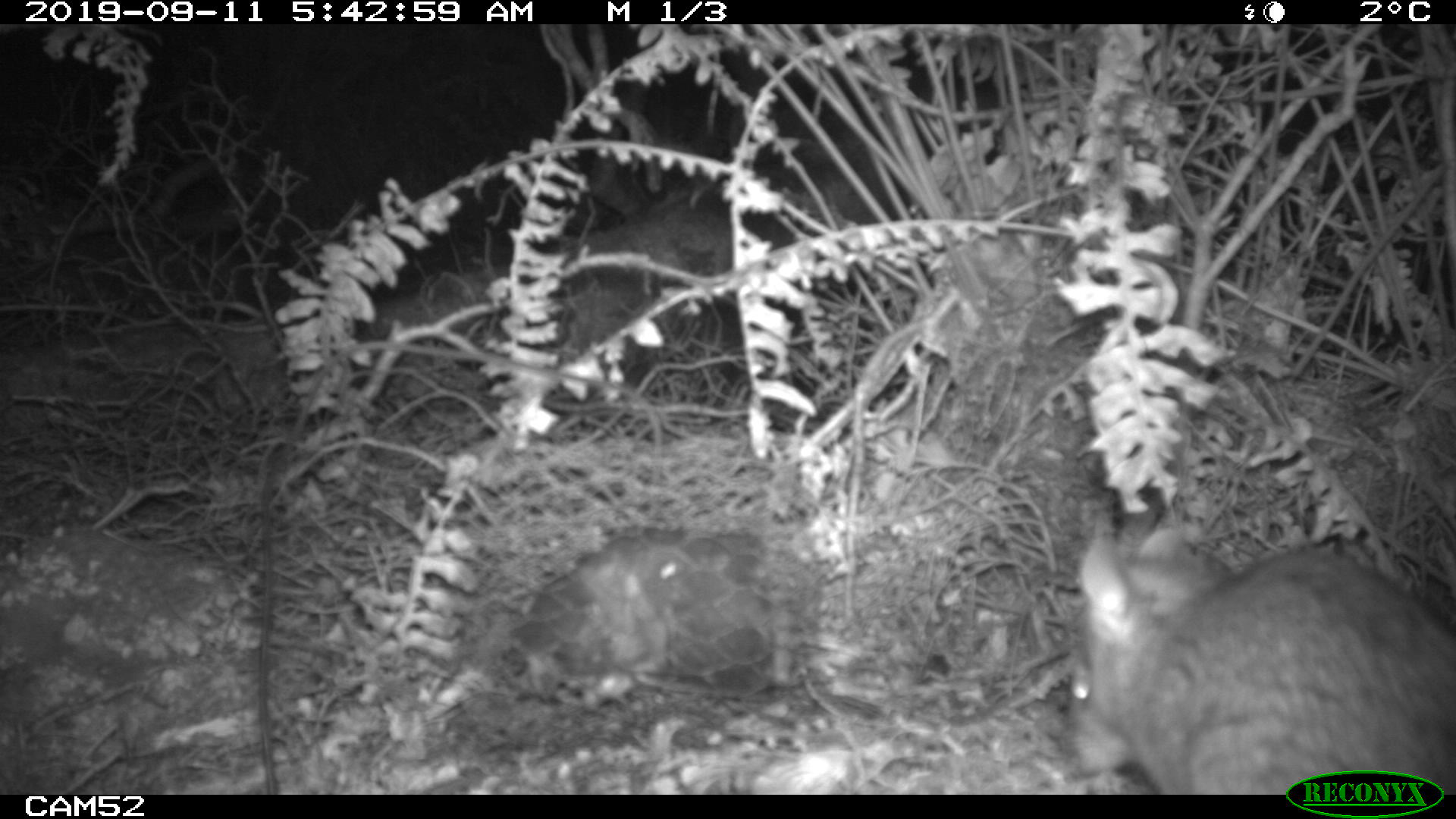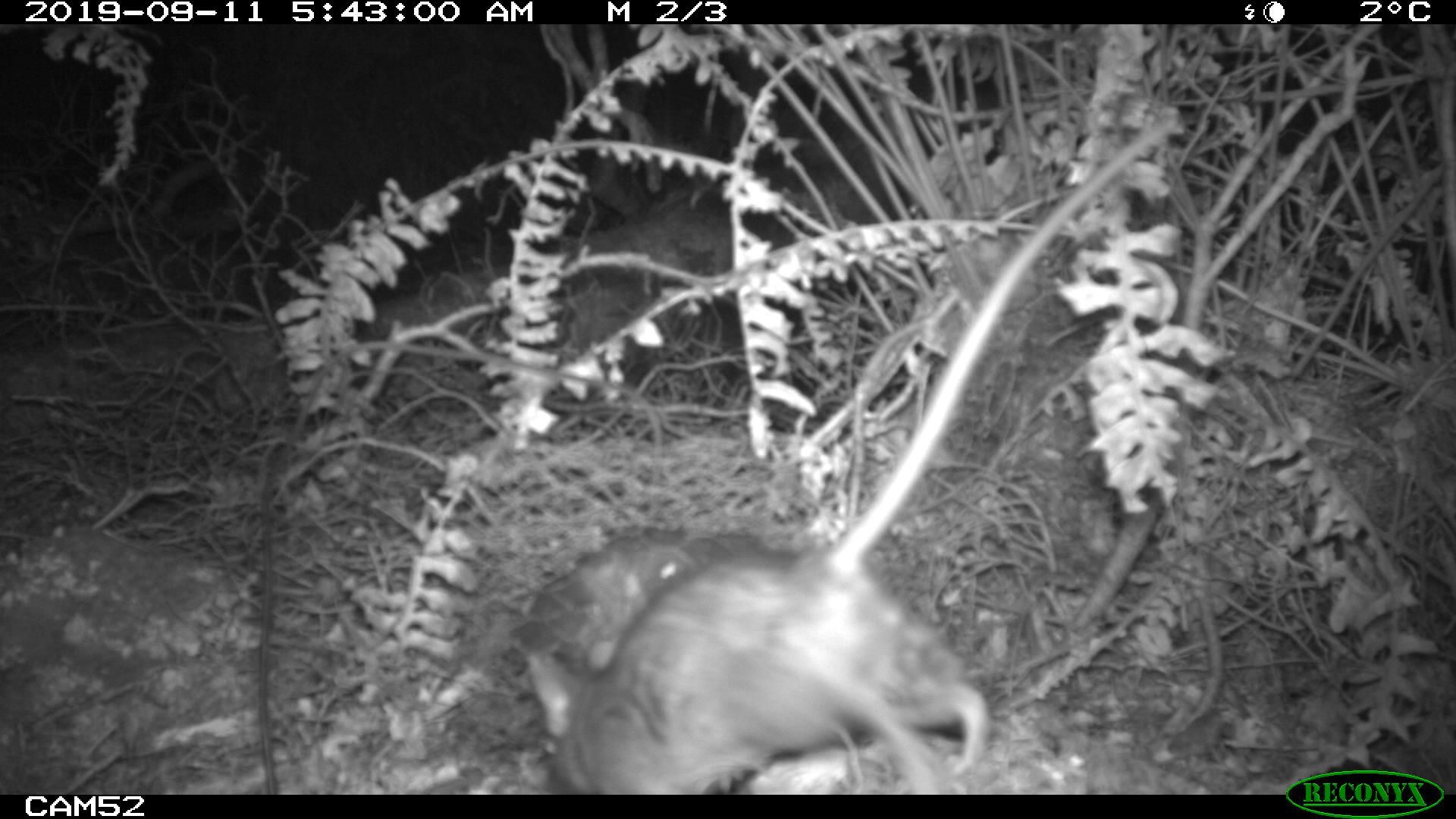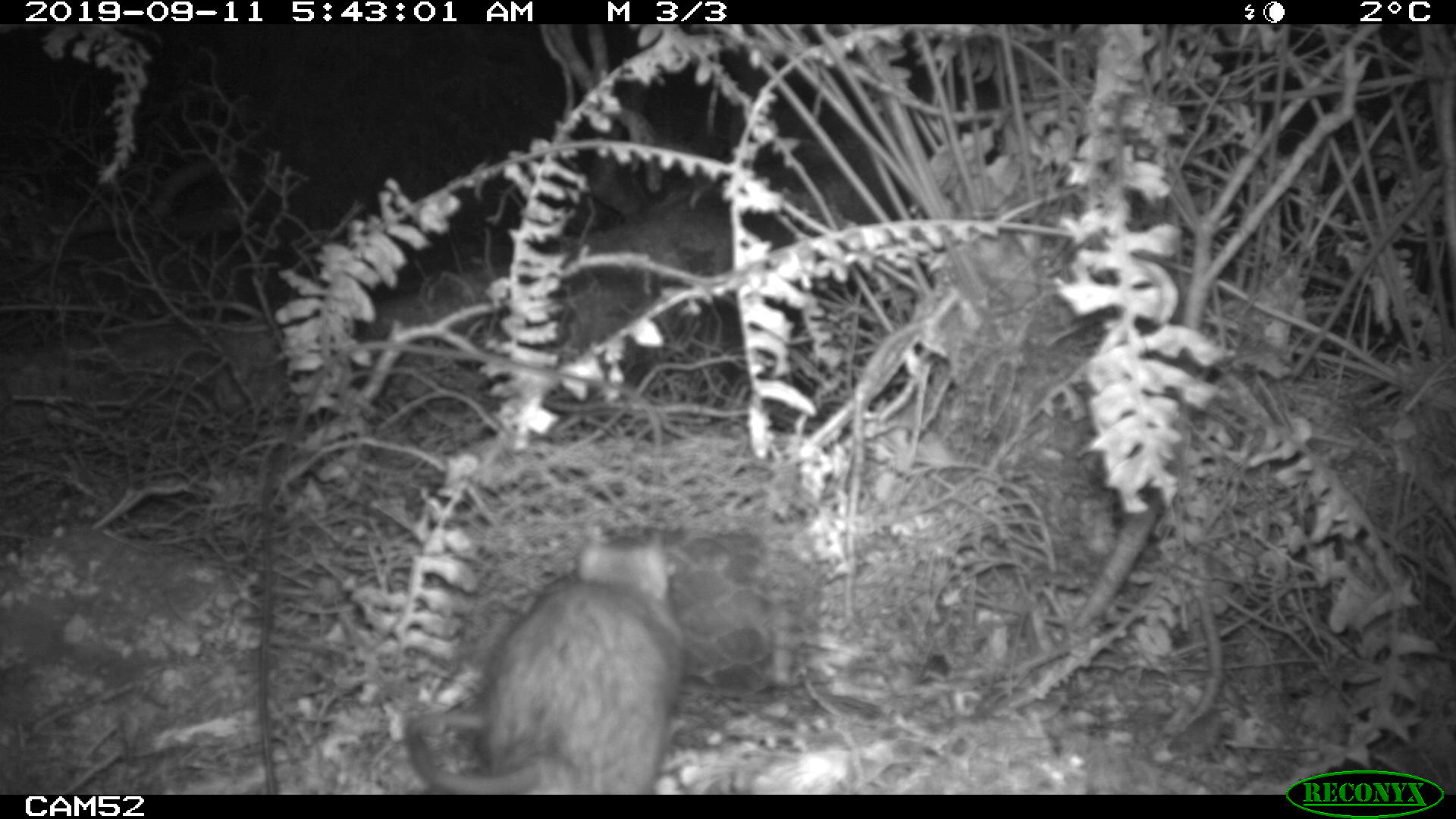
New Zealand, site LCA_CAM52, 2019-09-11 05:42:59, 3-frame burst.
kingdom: Animalia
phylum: Chordata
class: Mammalia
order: Rodentia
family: Muridae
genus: Rattus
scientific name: Rattus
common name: rat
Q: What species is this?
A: Rat (Rattus).